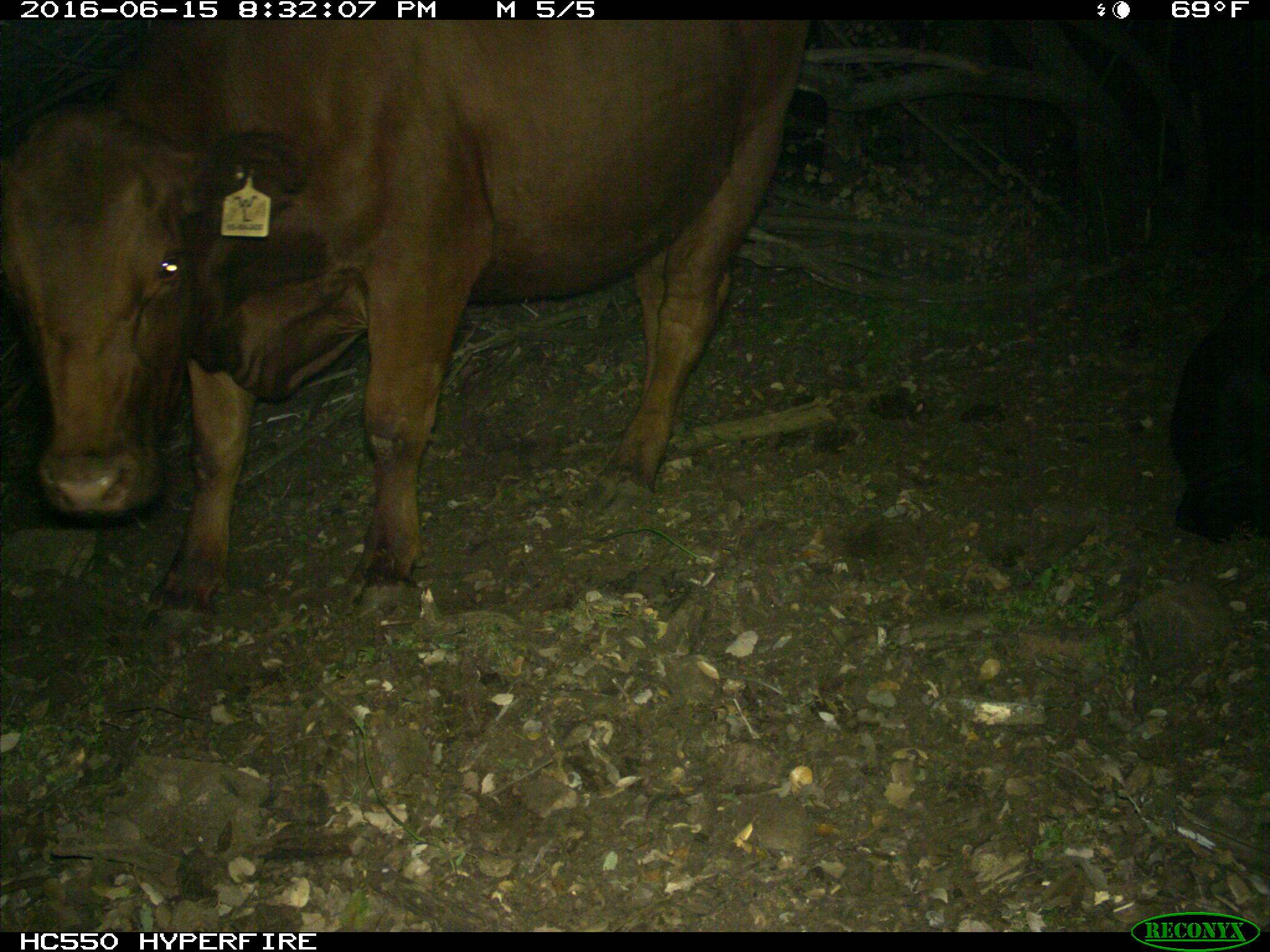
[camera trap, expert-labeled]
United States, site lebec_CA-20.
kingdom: Animalia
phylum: Chordata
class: Mammalia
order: Artiodactyla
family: Bovidae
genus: Bos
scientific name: Bos taurus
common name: domestic cow